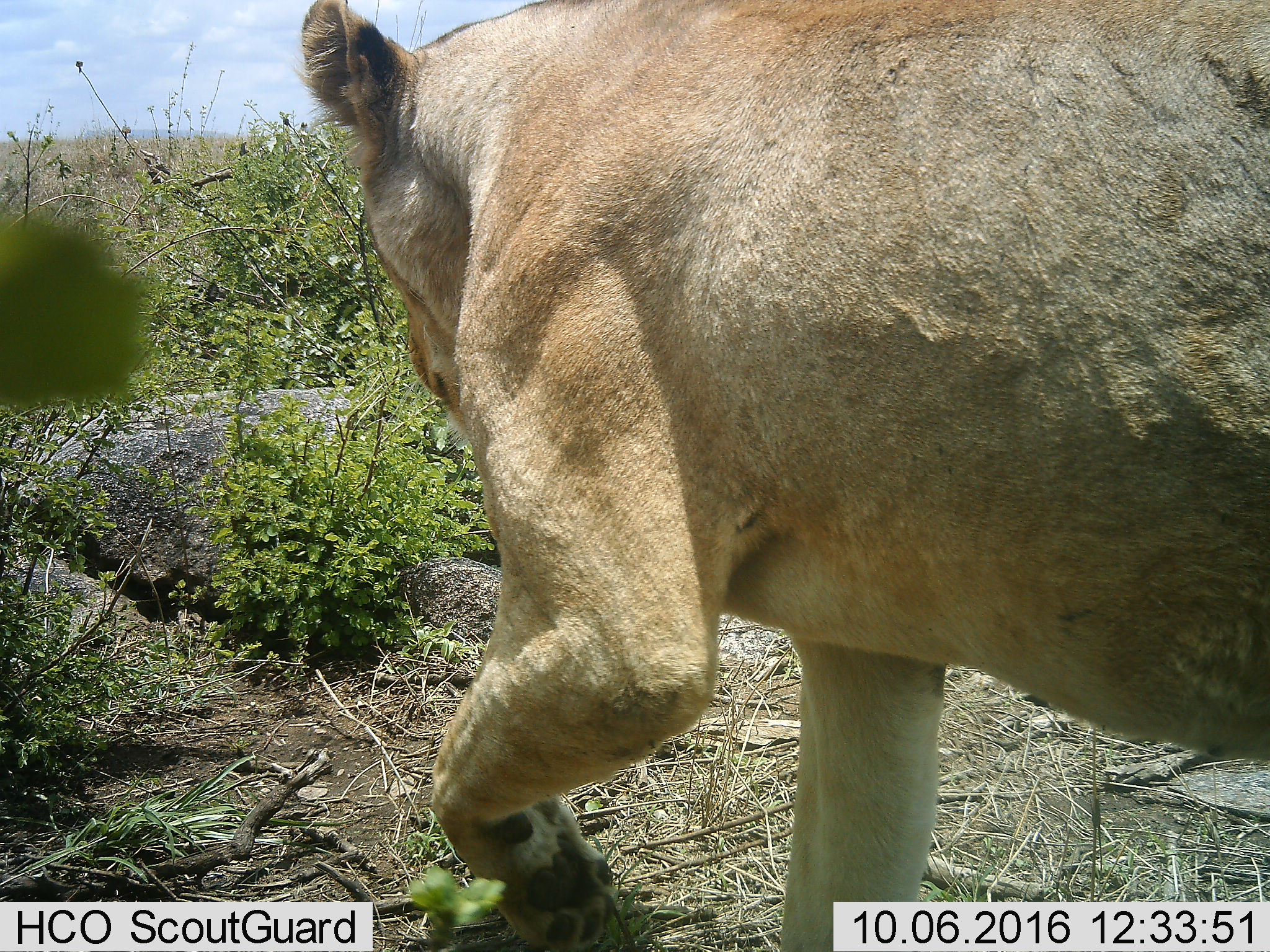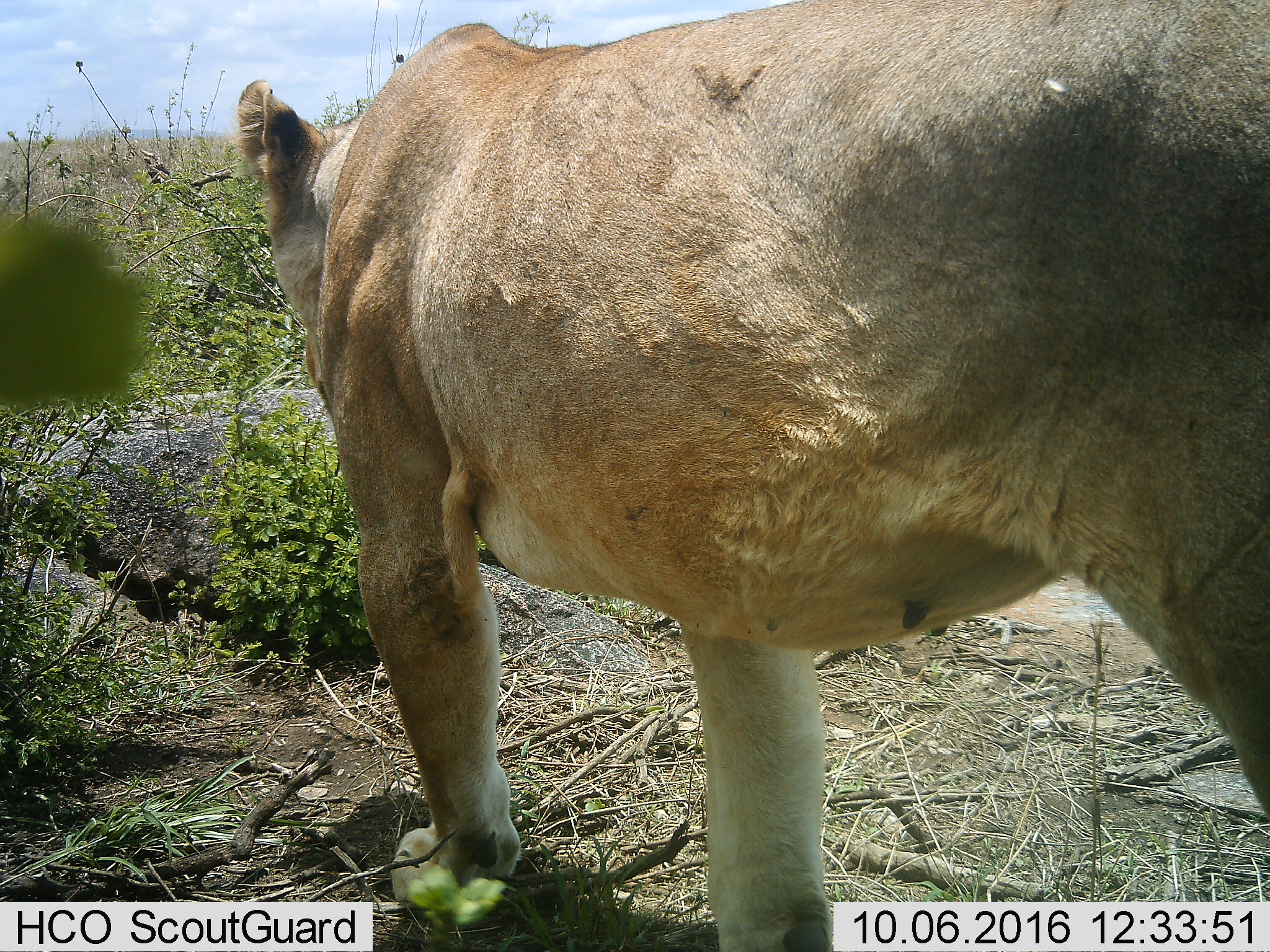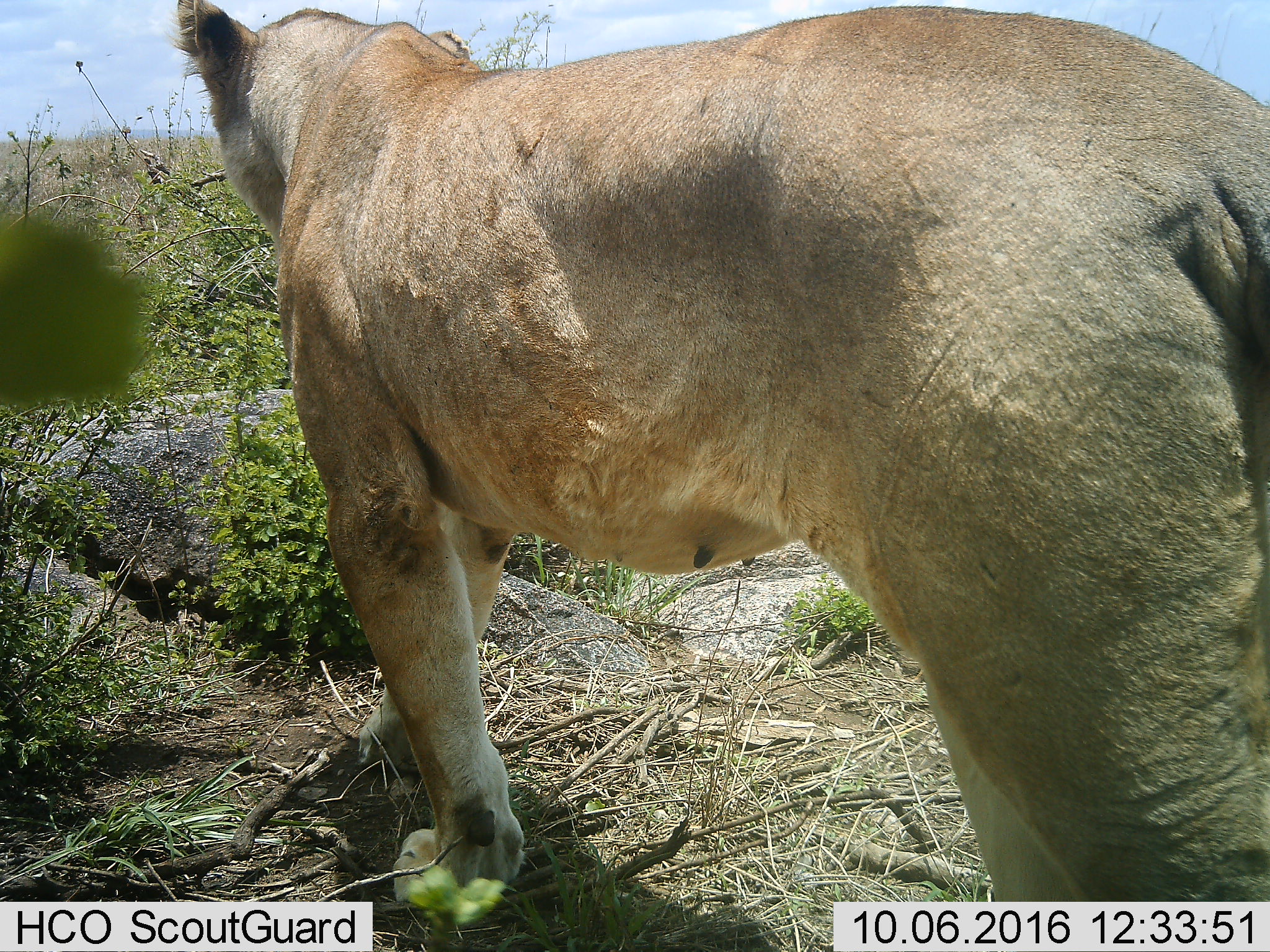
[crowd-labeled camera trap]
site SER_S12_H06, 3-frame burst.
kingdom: Animalia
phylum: Chordata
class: Mammalia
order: Carnivora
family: Felidae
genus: Panthera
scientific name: Panthera leo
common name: lion female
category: lionfemale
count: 1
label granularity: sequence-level